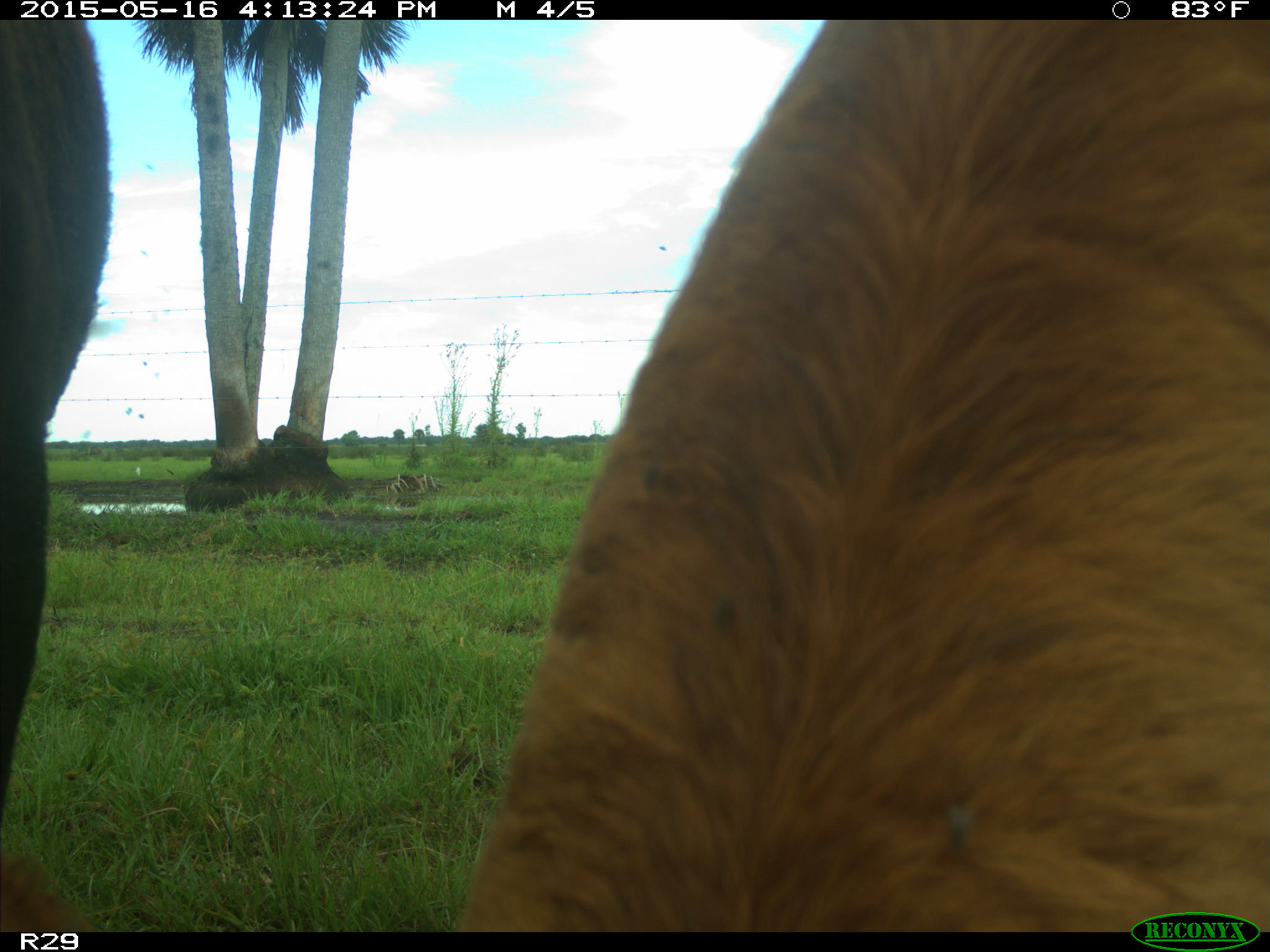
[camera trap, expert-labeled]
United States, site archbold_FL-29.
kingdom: Animalia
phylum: Chordata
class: Mammalia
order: Artiodactyla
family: Bovidae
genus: Bos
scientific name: Bos taurus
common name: domestic cow